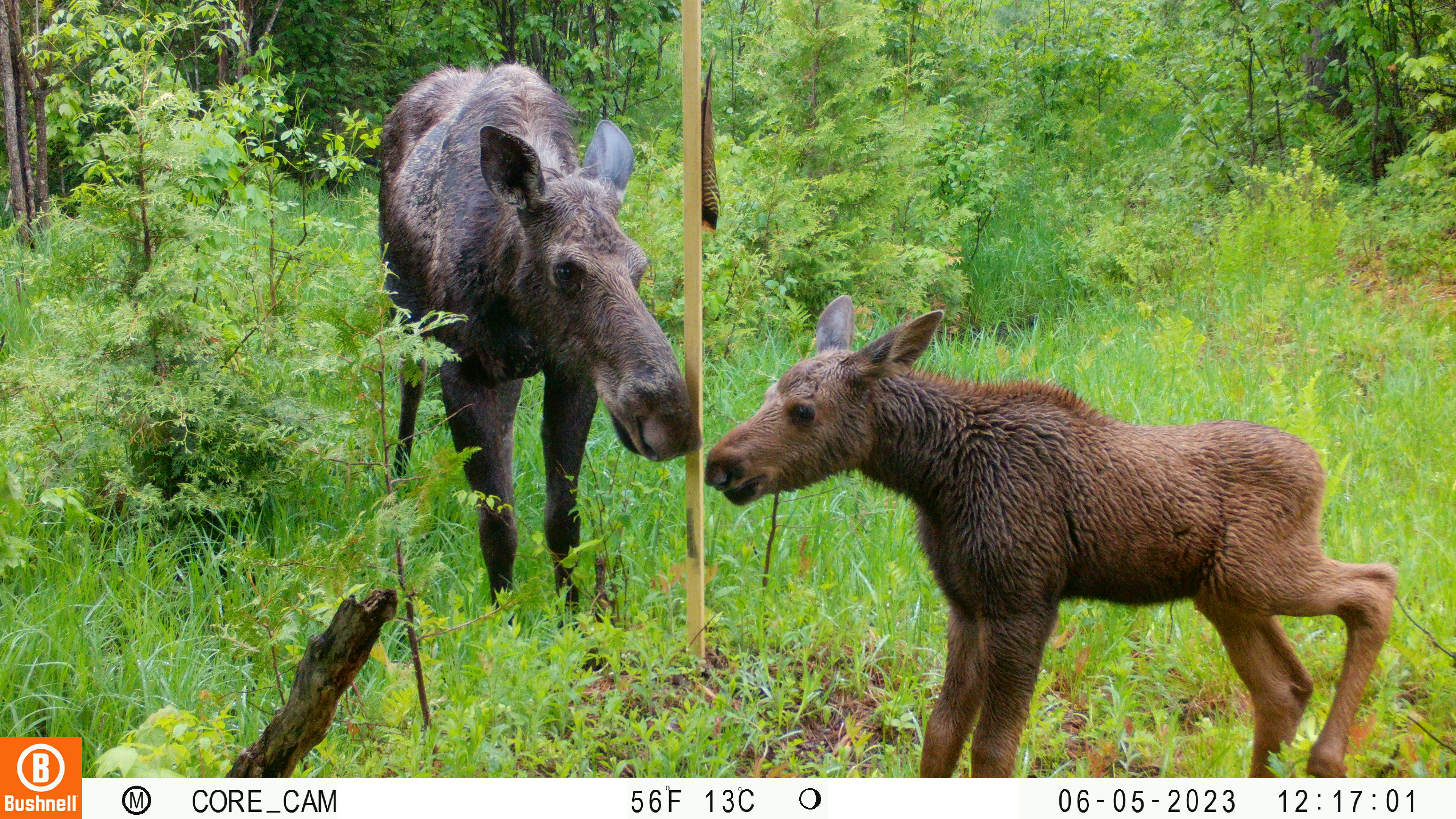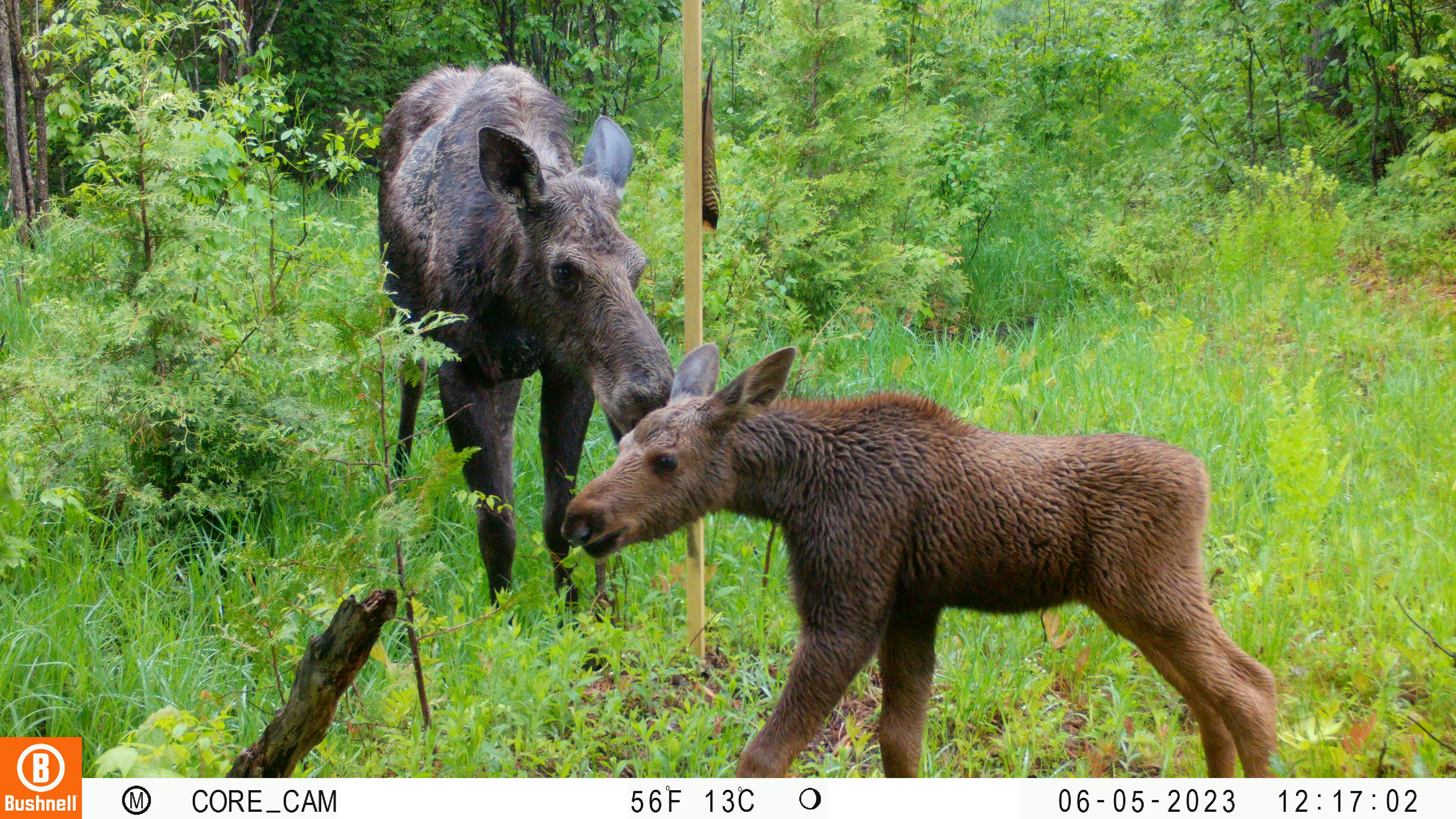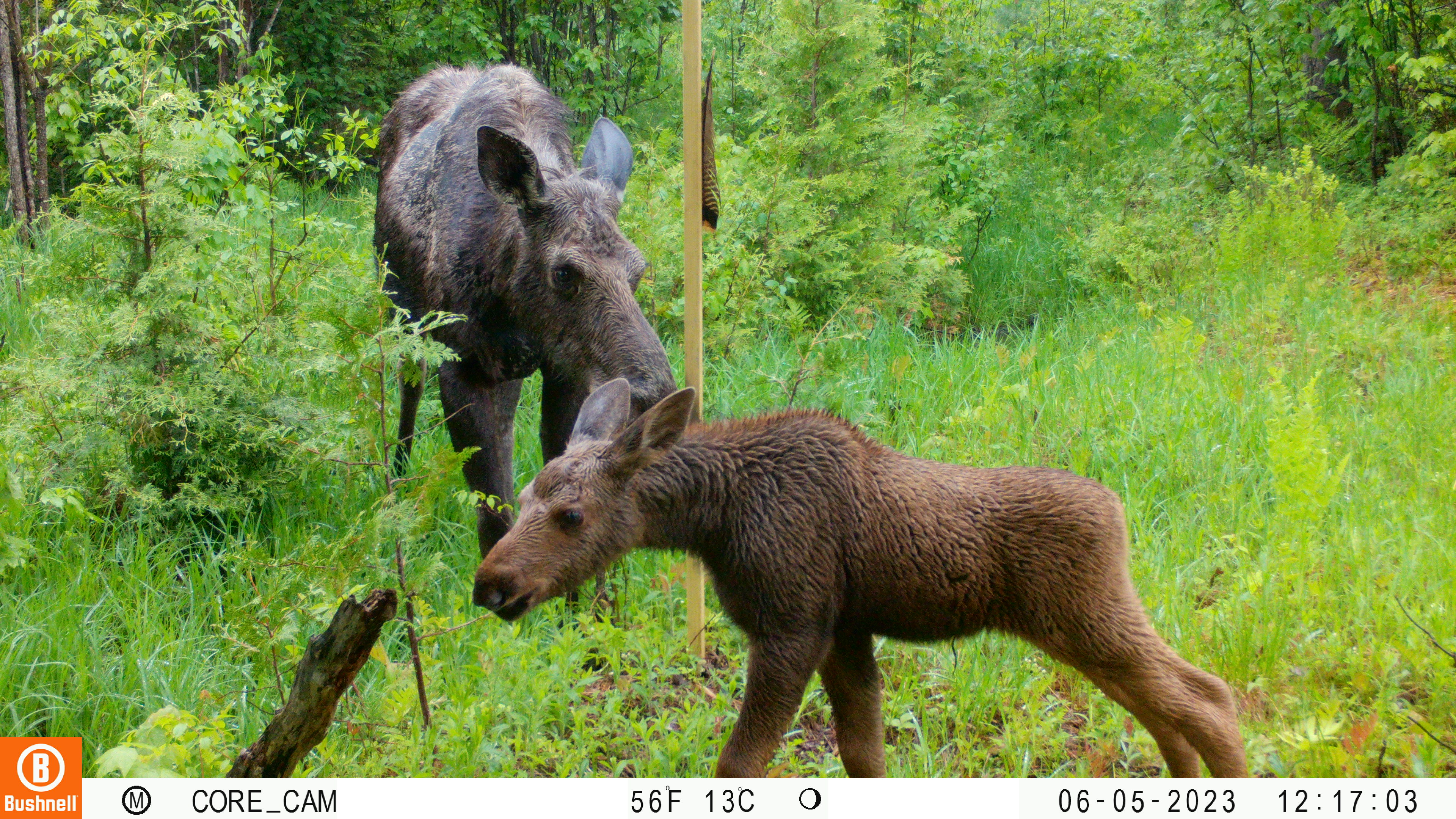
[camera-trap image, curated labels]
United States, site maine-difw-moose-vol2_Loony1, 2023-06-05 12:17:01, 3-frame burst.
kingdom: Animalia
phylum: Chordata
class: Mammalia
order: Artiodactyla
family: Cervidae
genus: Alces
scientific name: Alces alces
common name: moose